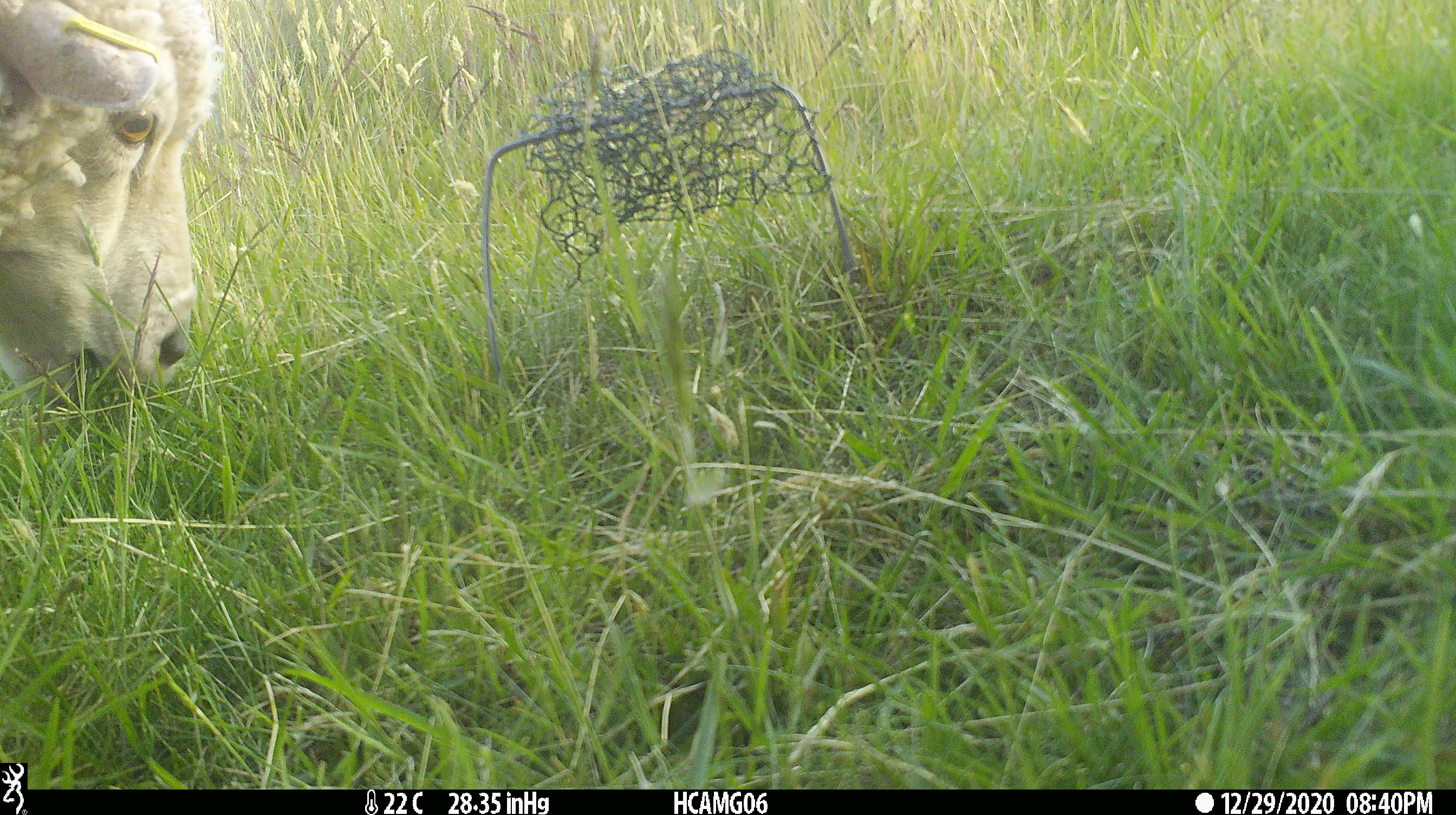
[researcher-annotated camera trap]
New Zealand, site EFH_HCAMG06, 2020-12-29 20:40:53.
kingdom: Animalia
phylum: Chordata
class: Mammalia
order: Artiodactyla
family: Bovidae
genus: Ovis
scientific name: Ovis aries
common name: domestic sheep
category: sheep